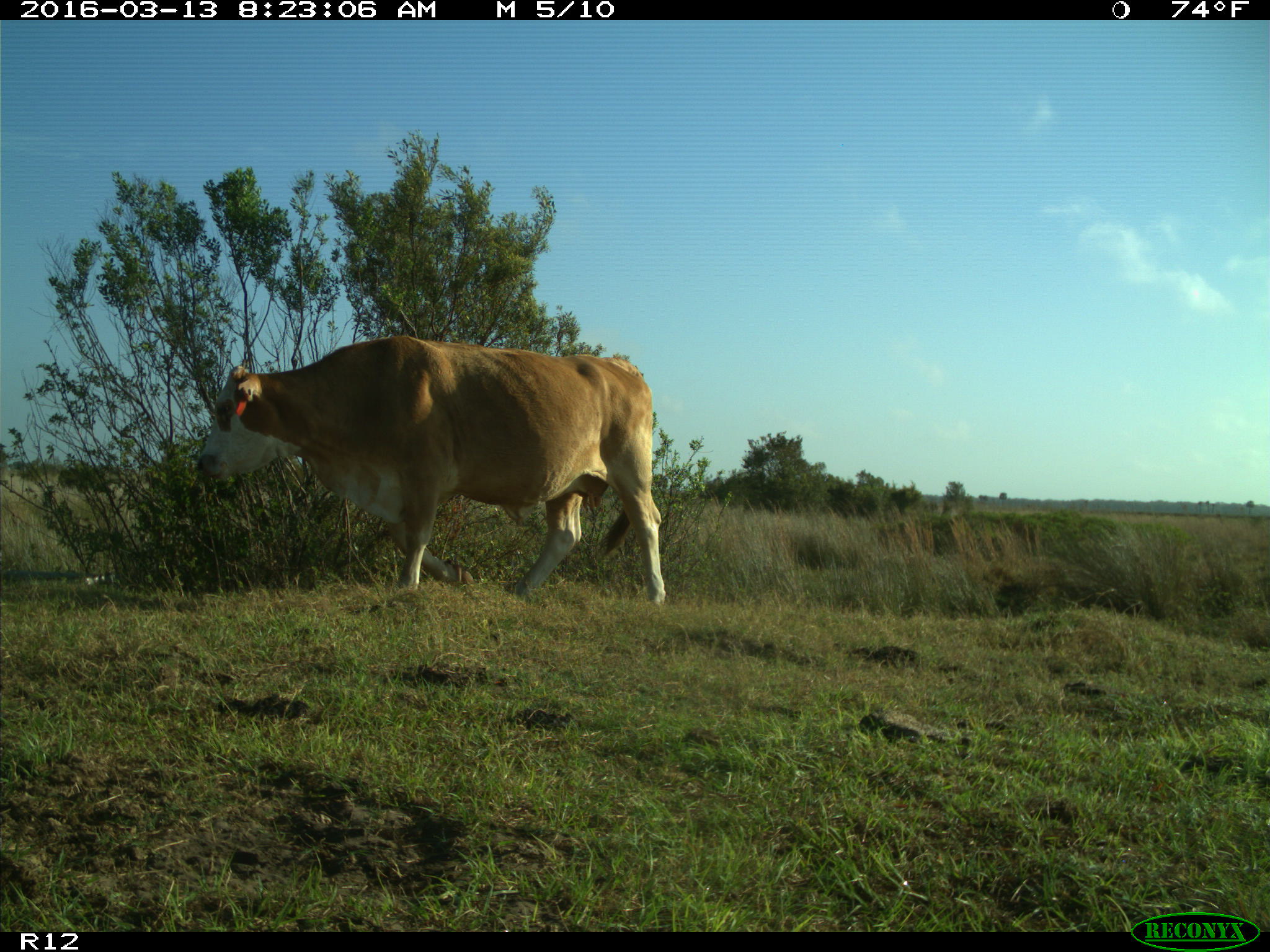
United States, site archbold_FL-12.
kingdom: Animalia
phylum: Chordata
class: Mammalia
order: Artiodactyla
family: Bovidae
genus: Bos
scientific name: Bos taurus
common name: domestic cow